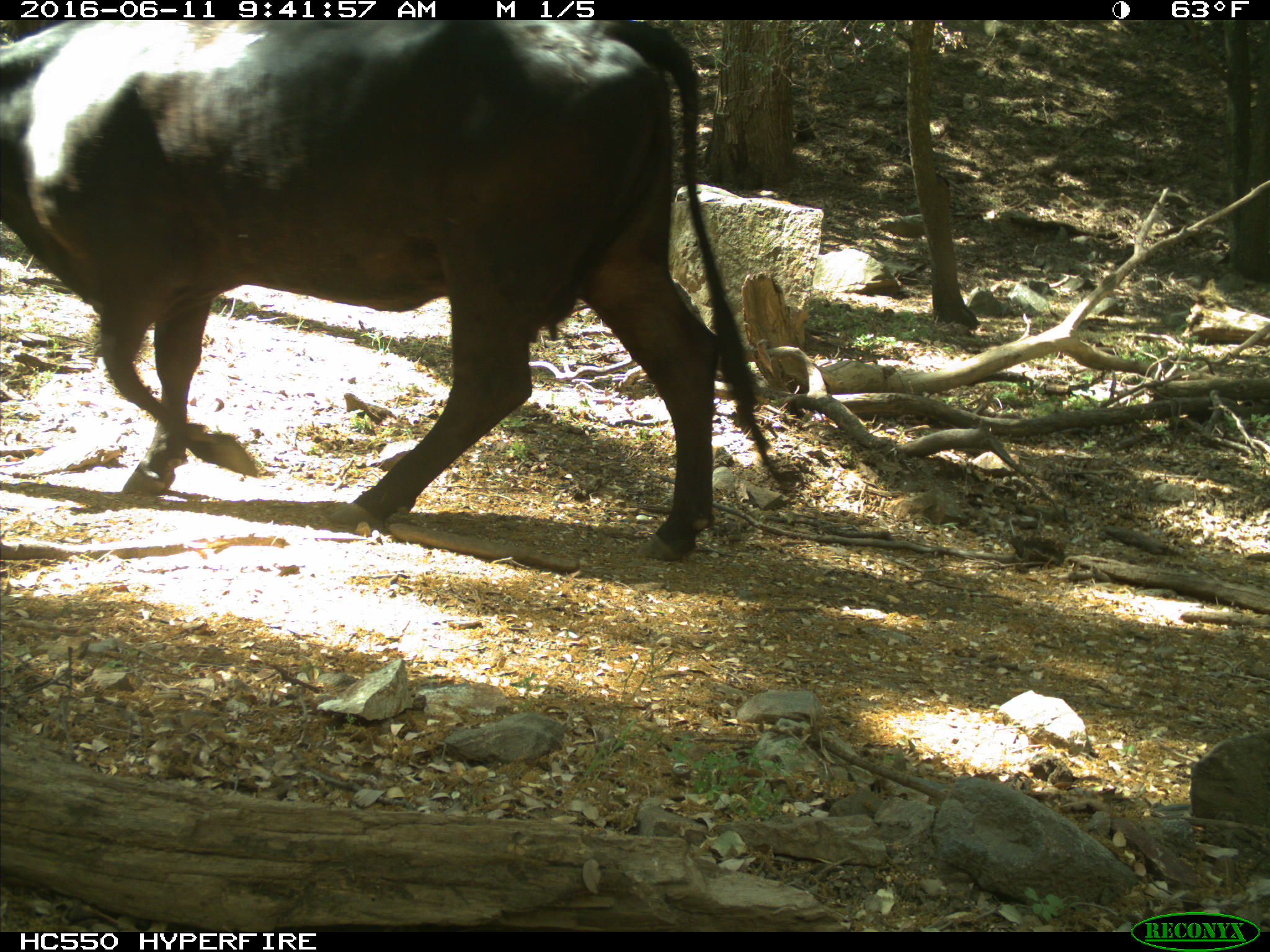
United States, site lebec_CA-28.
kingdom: Animalia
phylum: Chordata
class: Mammalia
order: Artiodactyla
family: Bovidae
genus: Bos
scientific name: Bos taurus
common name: domestic cow